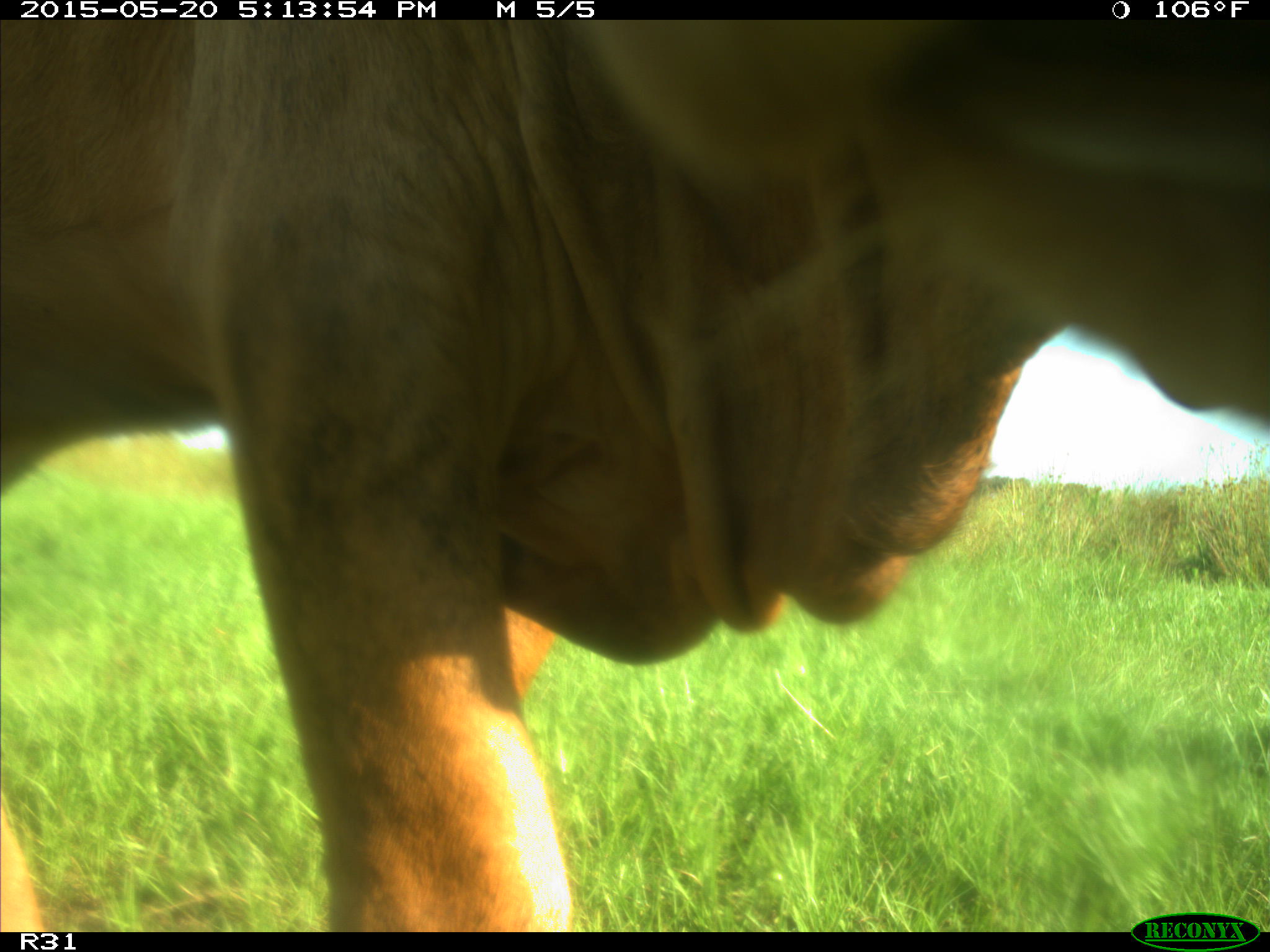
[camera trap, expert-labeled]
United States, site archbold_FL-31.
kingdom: Animalia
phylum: Chordata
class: Mammalia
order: Artiodactyla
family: Bovidae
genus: Bos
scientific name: Bos taurus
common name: domestic cow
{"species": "Bos taurus (domestic cow)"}